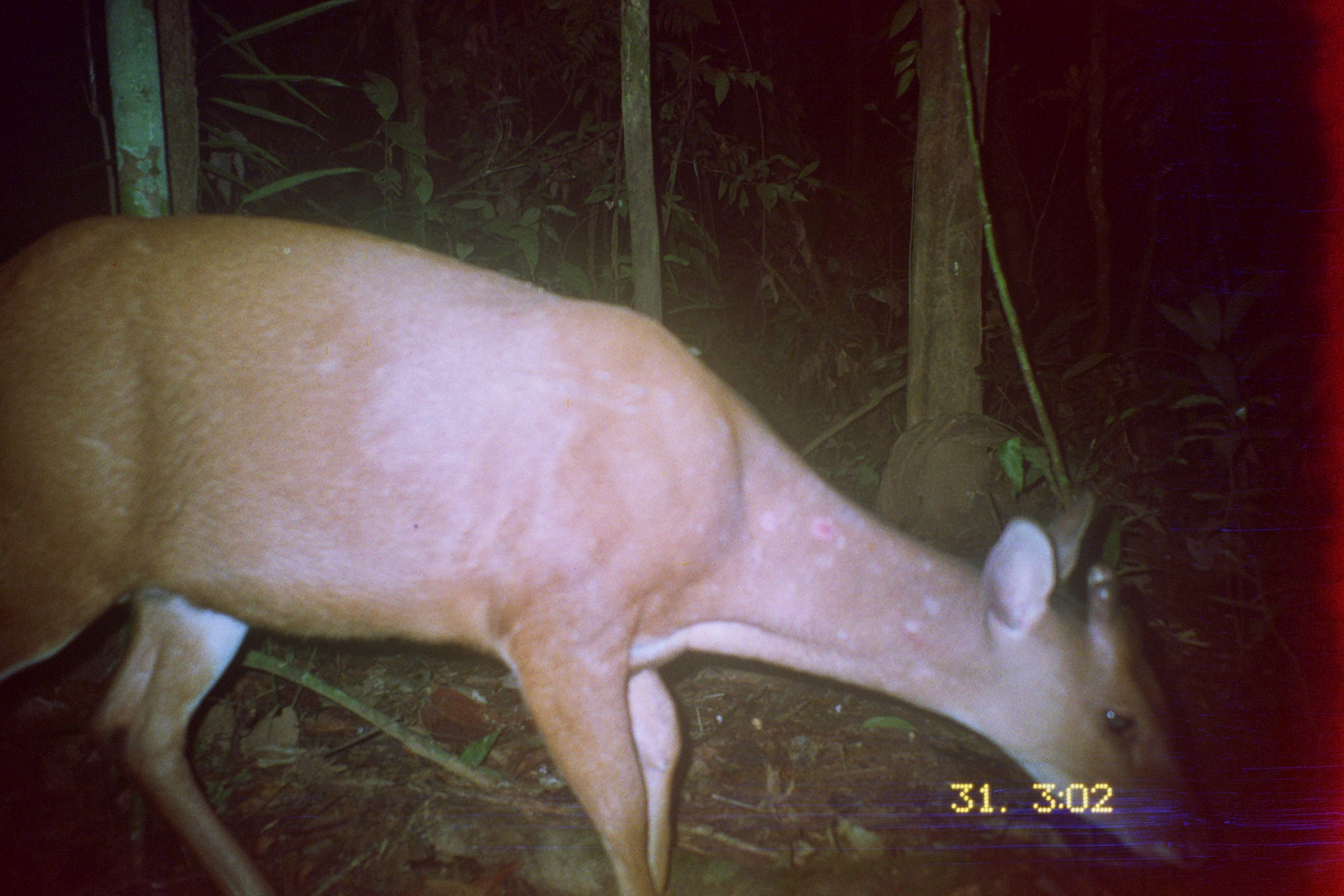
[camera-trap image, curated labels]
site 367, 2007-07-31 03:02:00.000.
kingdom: Animalia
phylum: Chordata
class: Mammalia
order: Artiodactyla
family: Cervidae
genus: Mazama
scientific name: Mazama americana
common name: red brocket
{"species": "Mazama americana (red brocket)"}